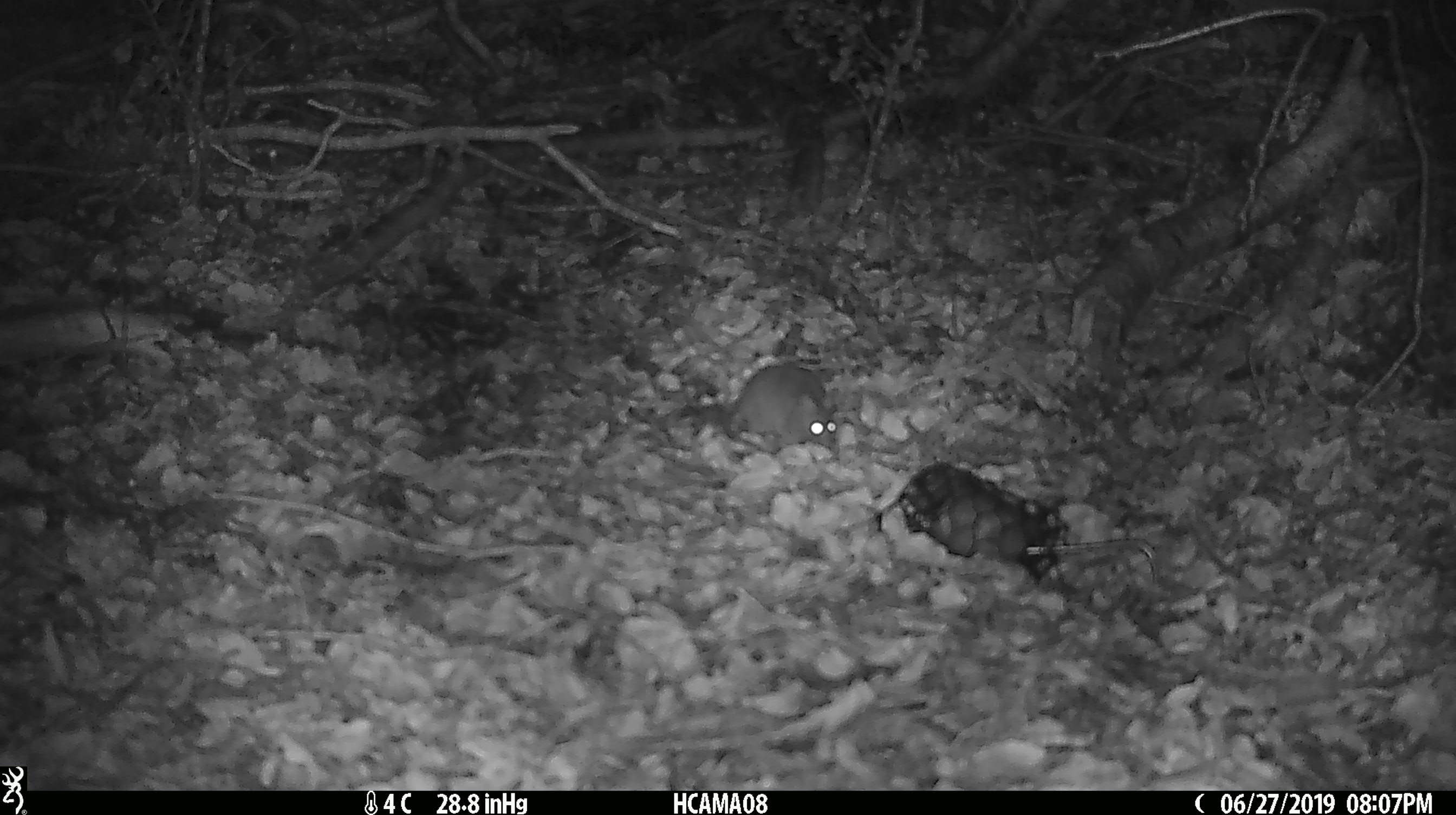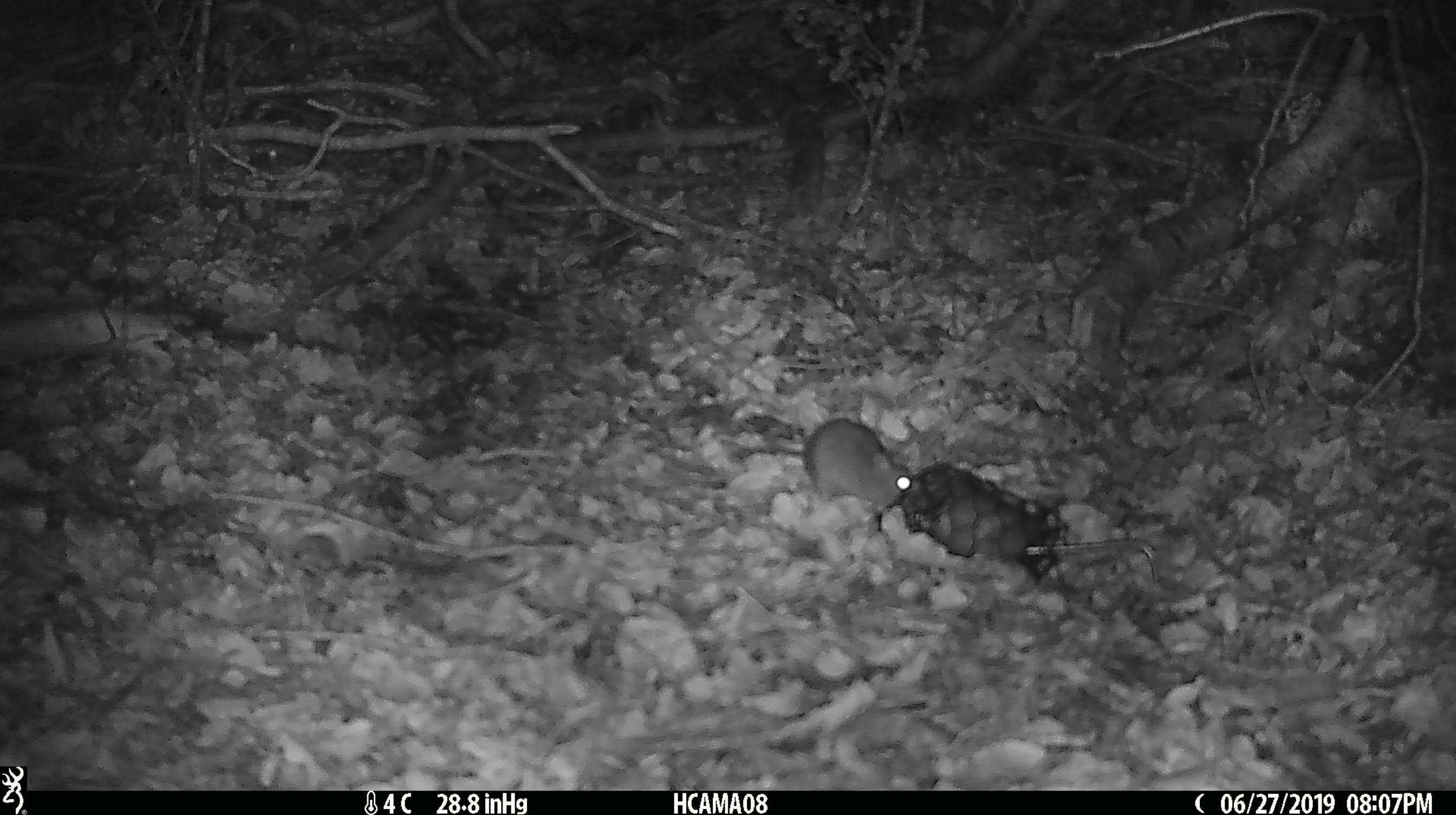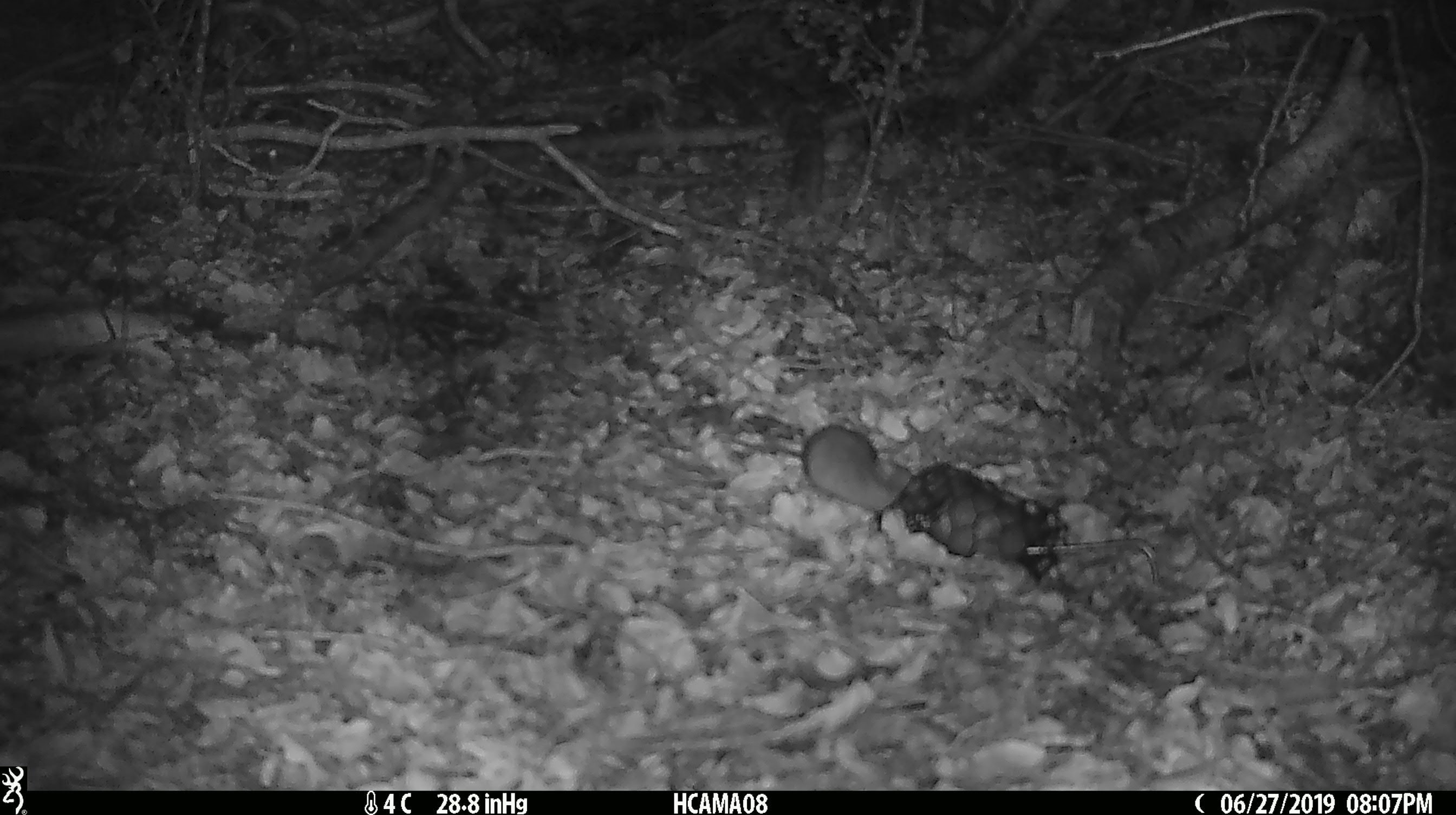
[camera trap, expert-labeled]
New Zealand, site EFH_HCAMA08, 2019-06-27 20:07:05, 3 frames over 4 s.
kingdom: Animalia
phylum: Chordata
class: Mammalia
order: Rodentia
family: Muridae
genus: Rattus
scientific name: Rattus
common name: rat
Rat (Rattus).